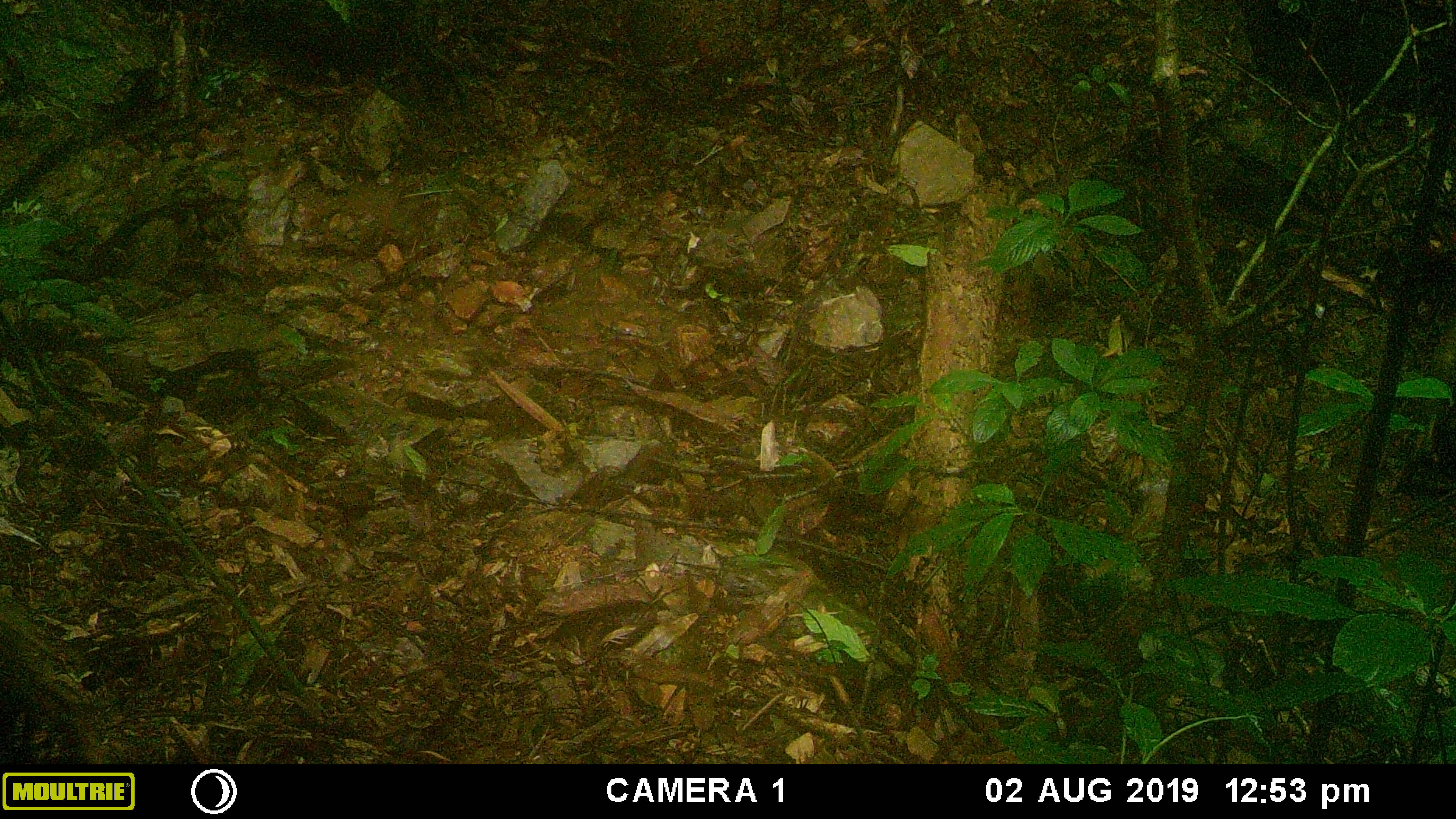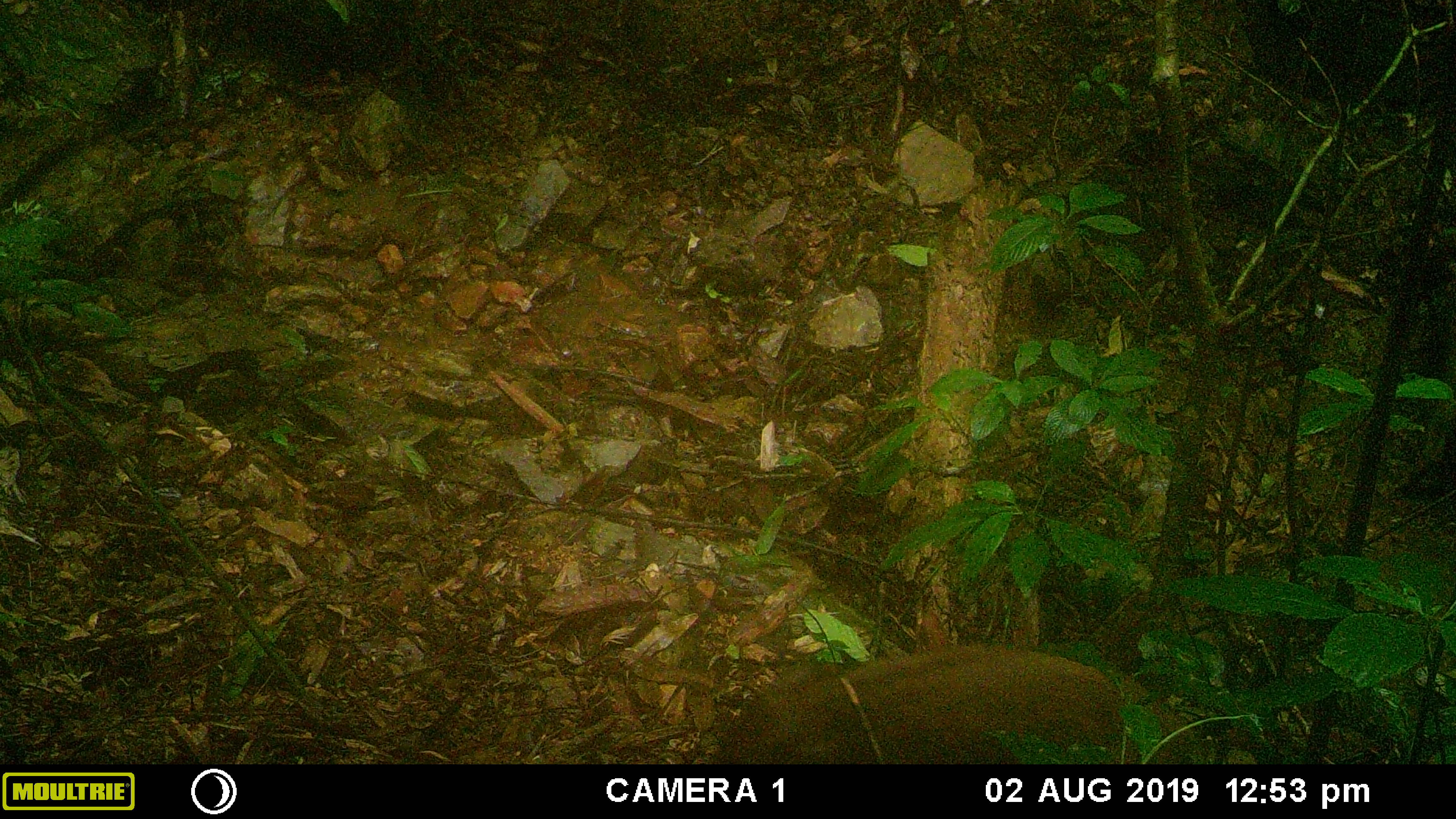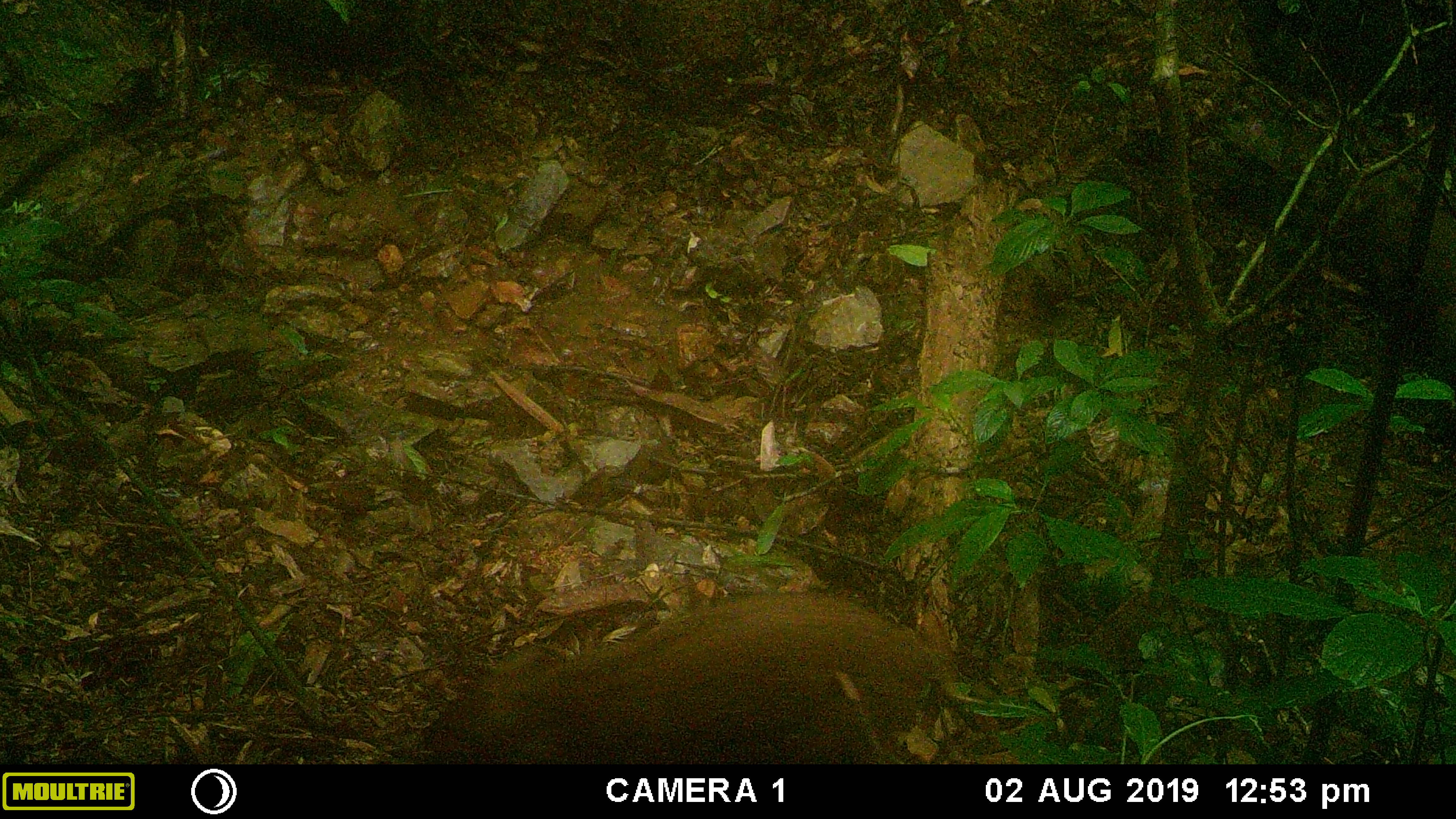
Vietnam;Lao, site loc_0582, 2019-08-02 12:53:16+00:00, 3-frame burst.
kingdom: Animalia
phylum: Chordata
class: Mammalia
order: Artiodactyla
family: Suidae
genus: Sus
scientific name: Sus scrofa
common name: eurasian wild pig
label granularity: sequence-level